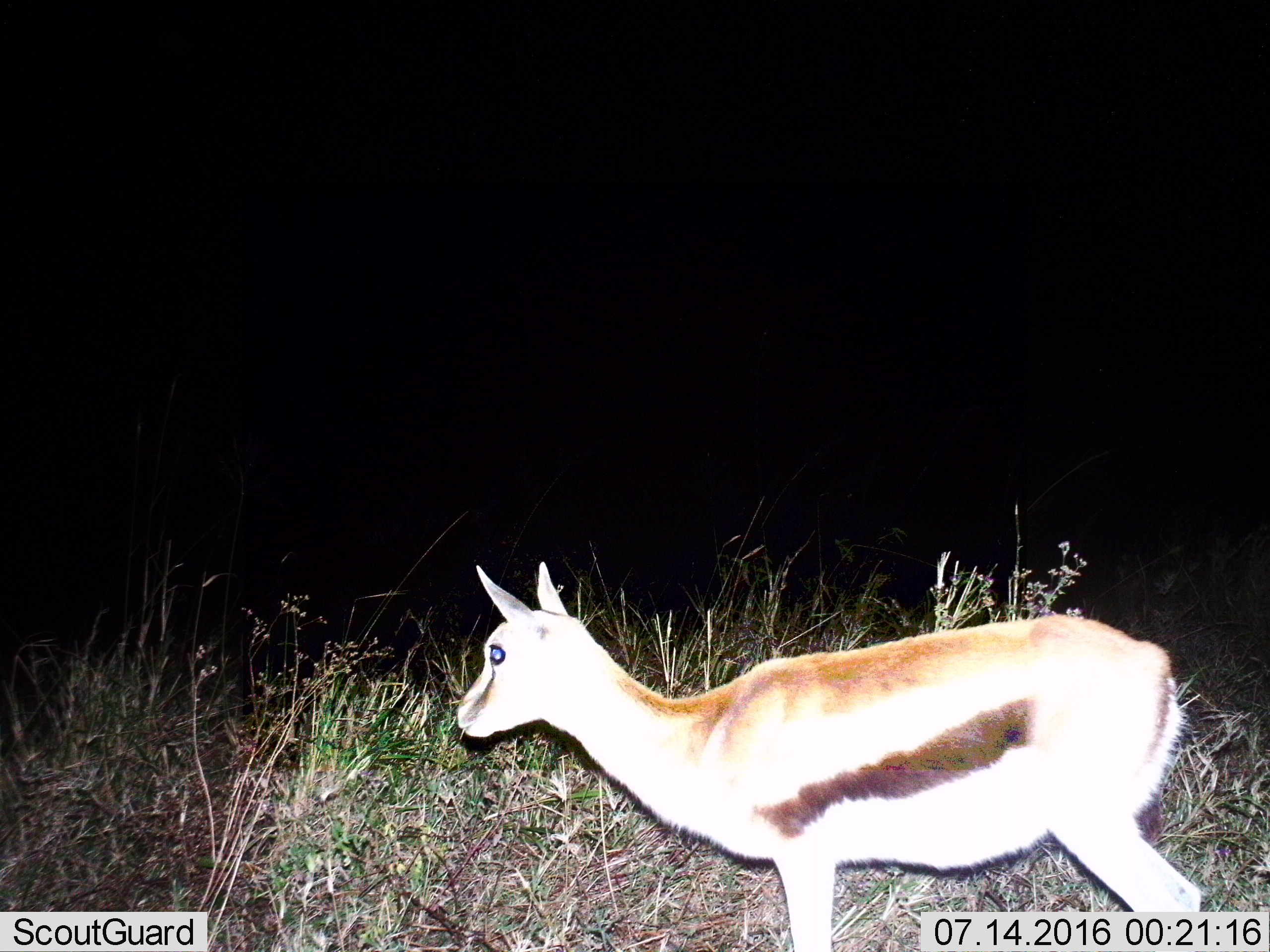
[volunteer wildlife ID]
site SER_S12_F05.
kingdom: Animalia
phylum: Chordata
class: Mammalia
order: Artiodactyla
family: Bovidae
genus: Eudorcas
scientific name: Eudorcas thomsonii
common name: thomson's gazelle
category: gazellethomsons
Gazellethomsons (thomson's gazelle) (Eudorcas thomsonii), count 1. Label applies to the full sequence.